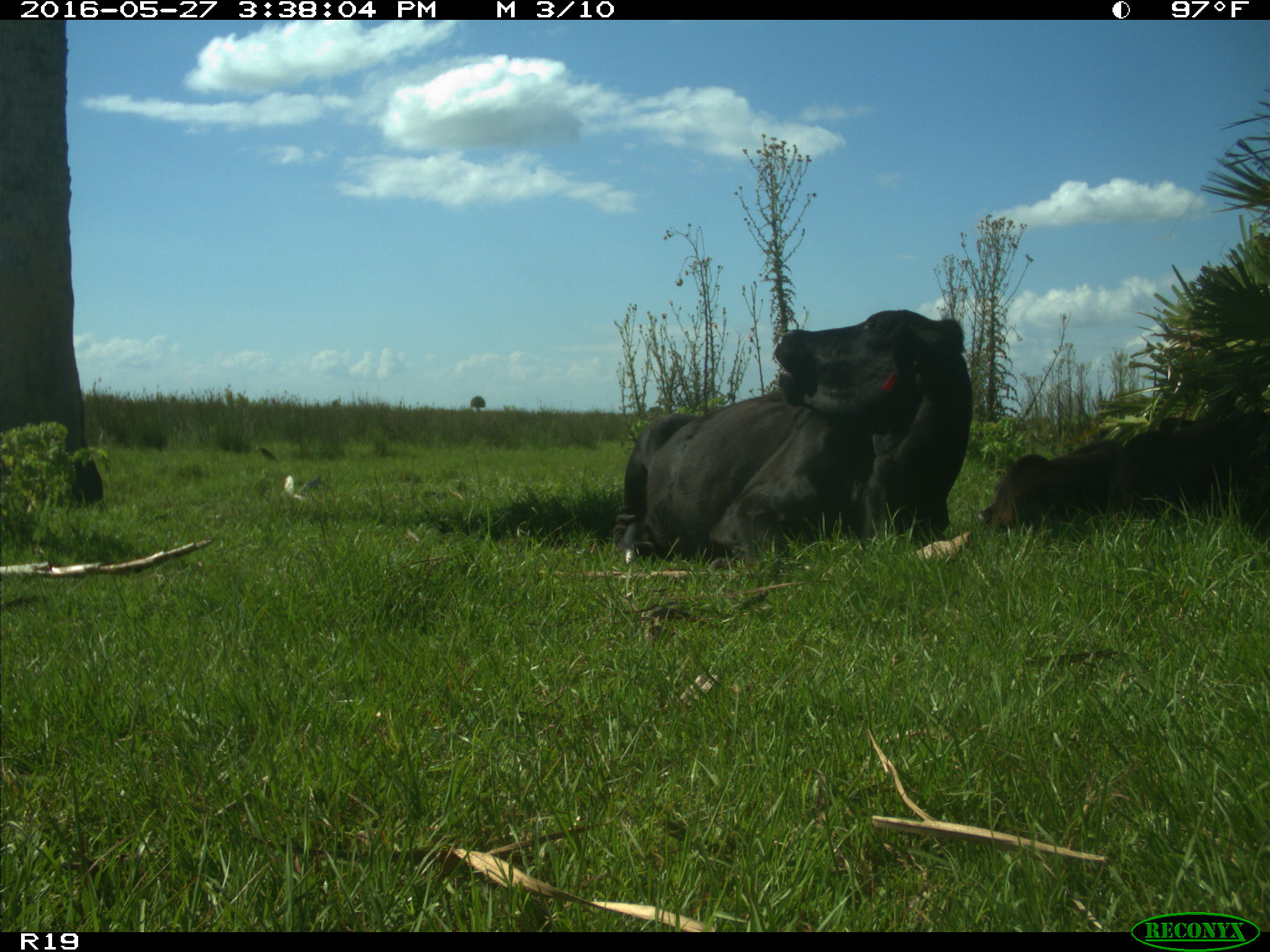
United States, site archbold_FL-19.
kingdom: Animalia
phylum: Chordata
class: Mammalia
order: Artiodactyla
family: Bovidae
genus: Bos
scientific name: Bos taurus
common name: domestic cow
Bos taurus (domestic cow).